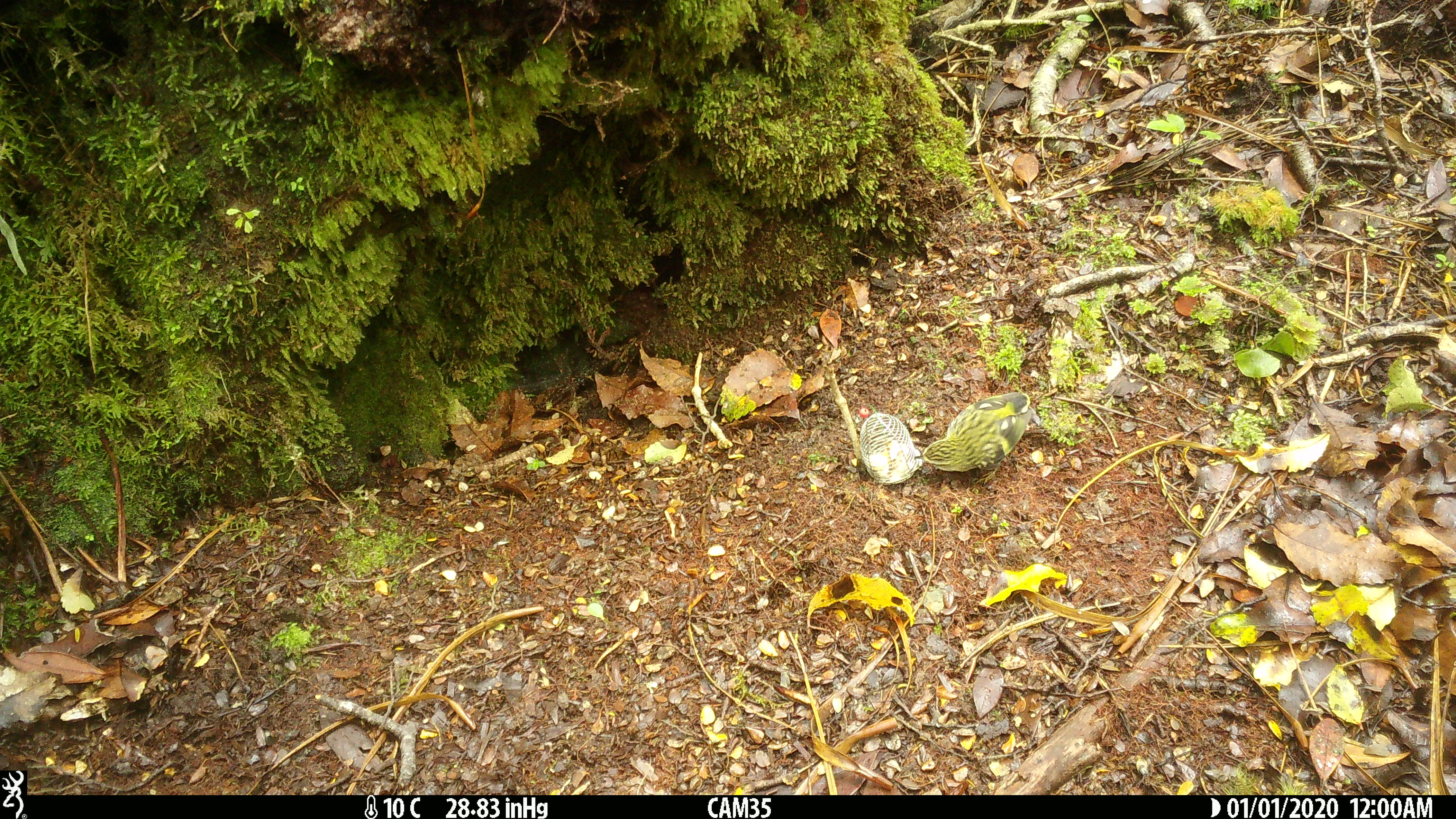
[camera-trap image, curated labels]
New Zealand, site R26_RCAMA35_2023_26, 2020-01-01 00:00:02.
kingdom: Animalia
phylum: Chordata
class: Aves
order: Passeriformes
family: Acanthisittidae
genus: Acanthisitta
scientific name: Acanthisitta chloris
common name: rifleman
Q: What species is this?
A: Rifleman (Acanthisitta chloris).